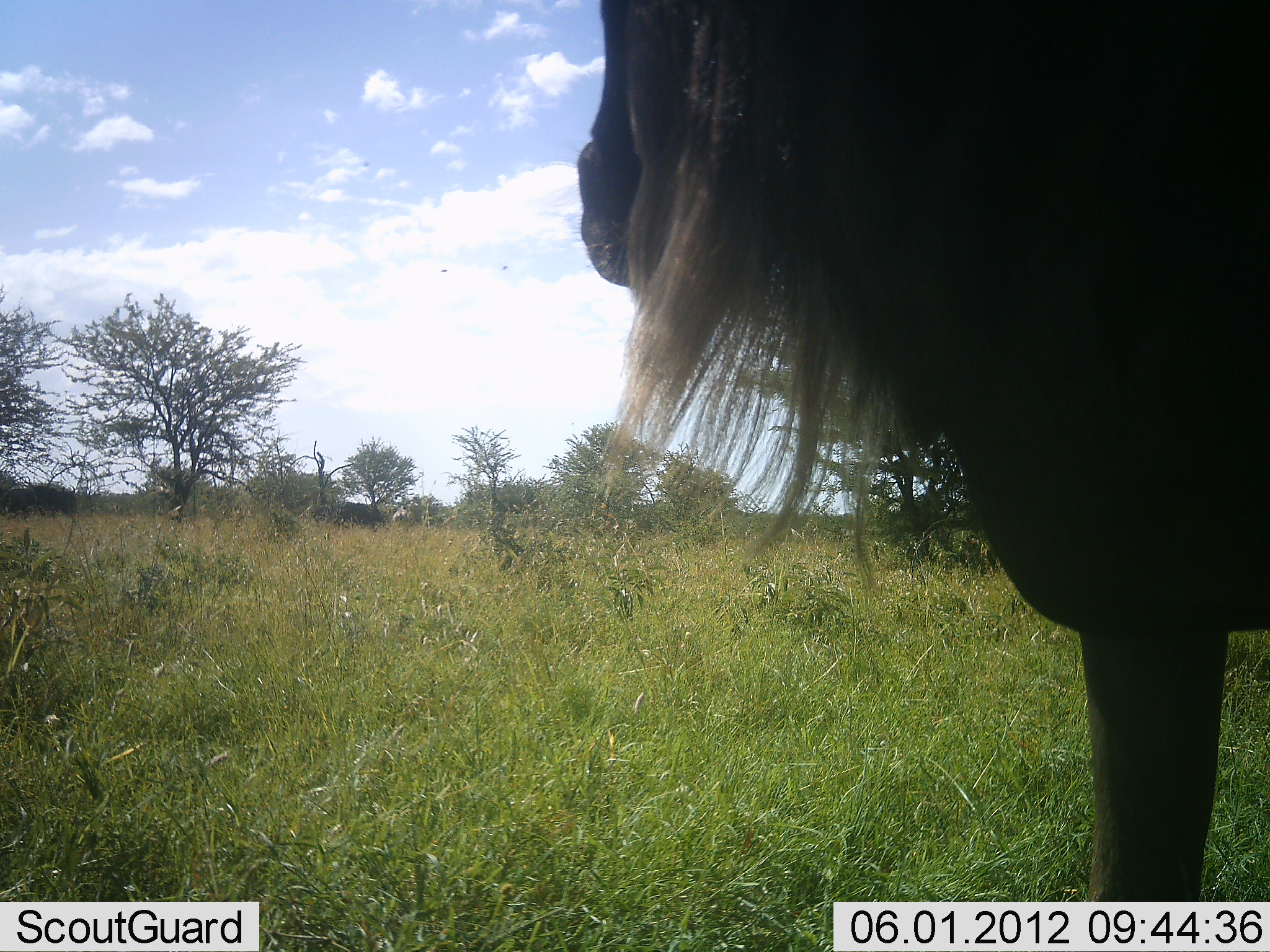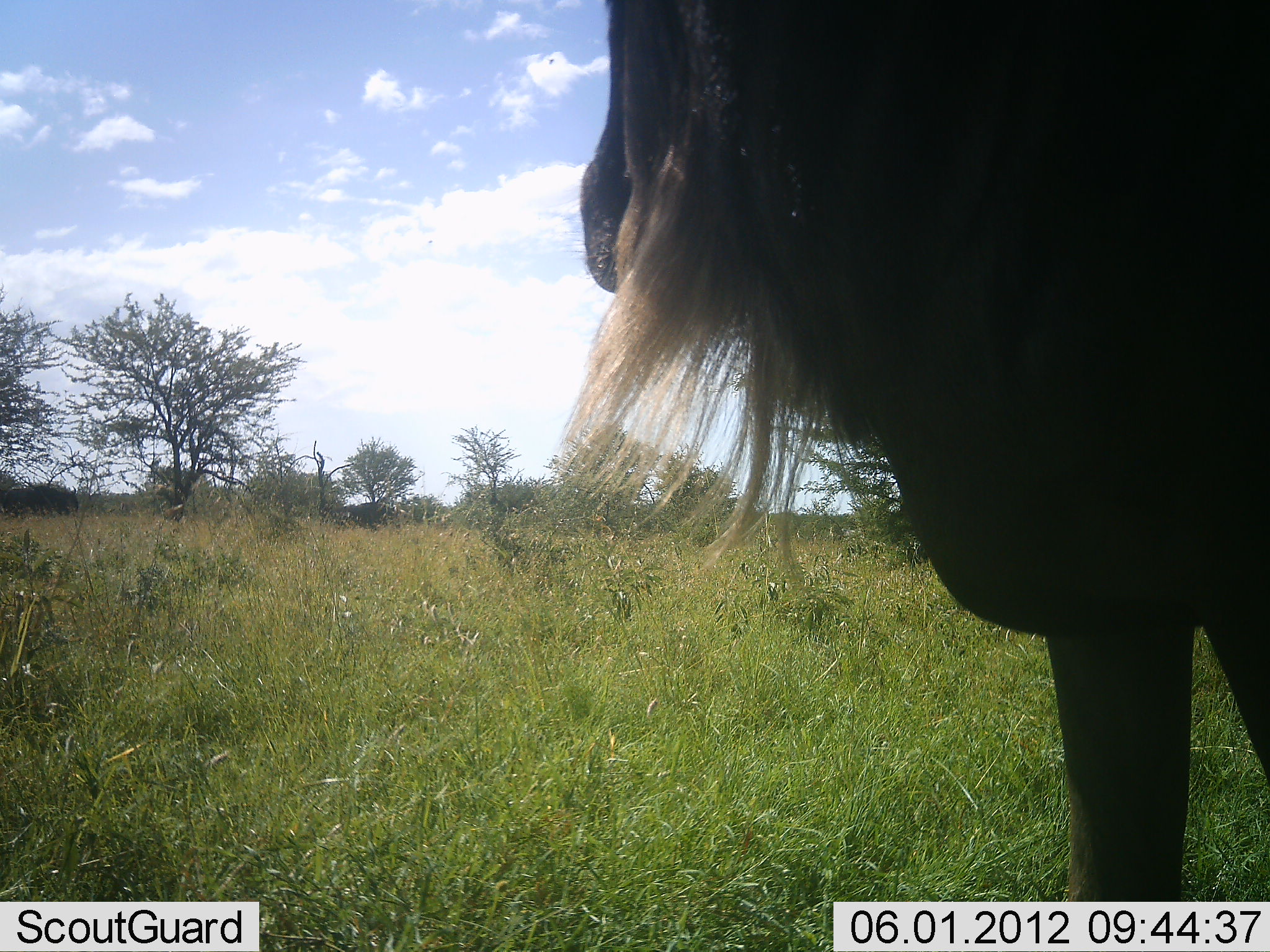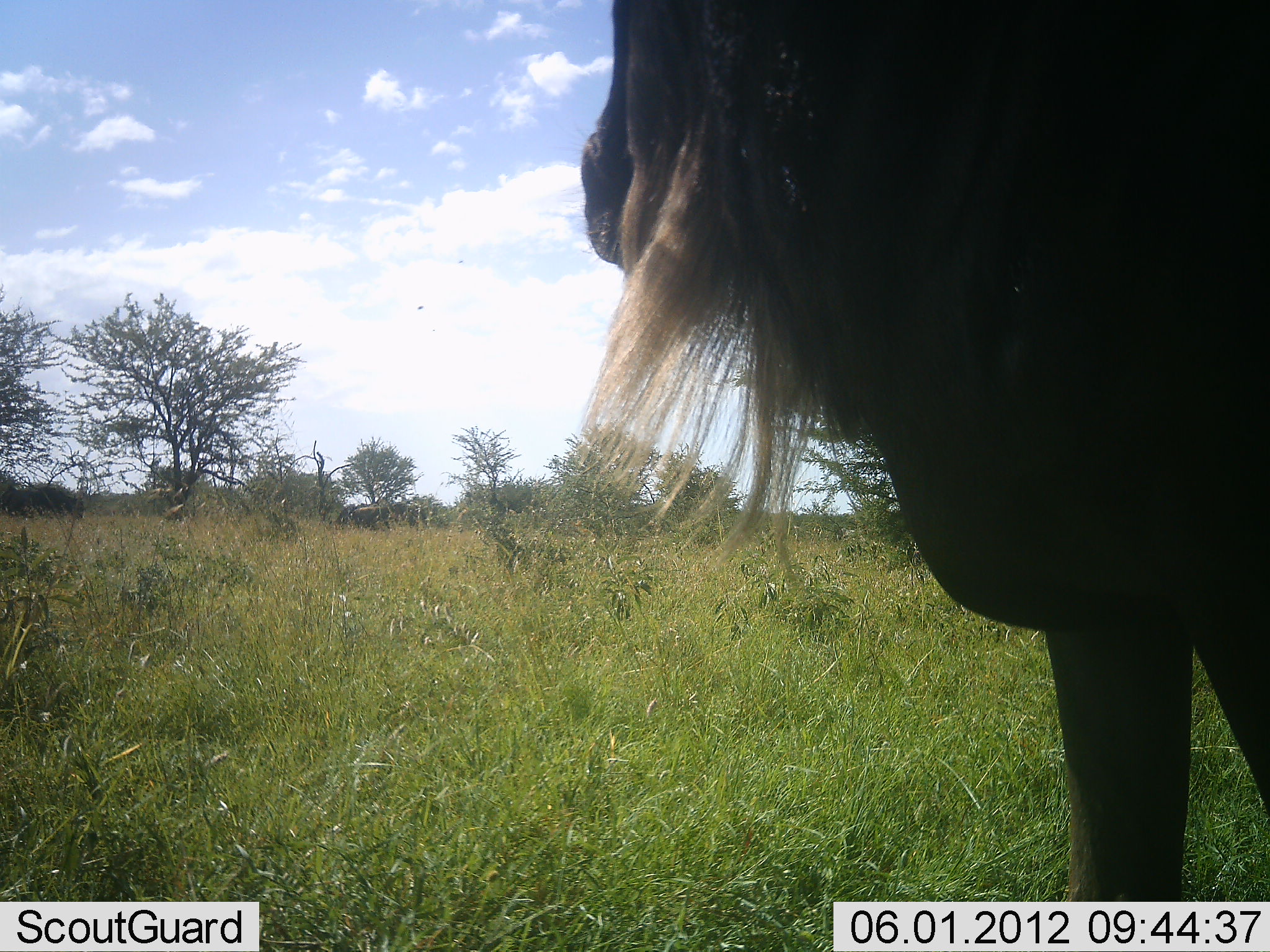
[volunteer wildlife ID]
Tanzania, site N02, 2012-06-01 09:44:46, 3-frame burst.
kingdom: Animalia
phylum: Chordata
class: Mammalia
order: Artiodactyla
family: Bovidae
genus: Connochaetes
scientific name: Connochaetes taurinus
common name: blue wildebeest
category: wildebeest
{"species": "wildebeest (blue wildebeest) (Connochaetes taurinus)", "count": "1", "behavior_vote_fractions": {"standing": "100%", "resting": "0%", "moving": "27%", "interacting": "0%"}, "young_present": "0%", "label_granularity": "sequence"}